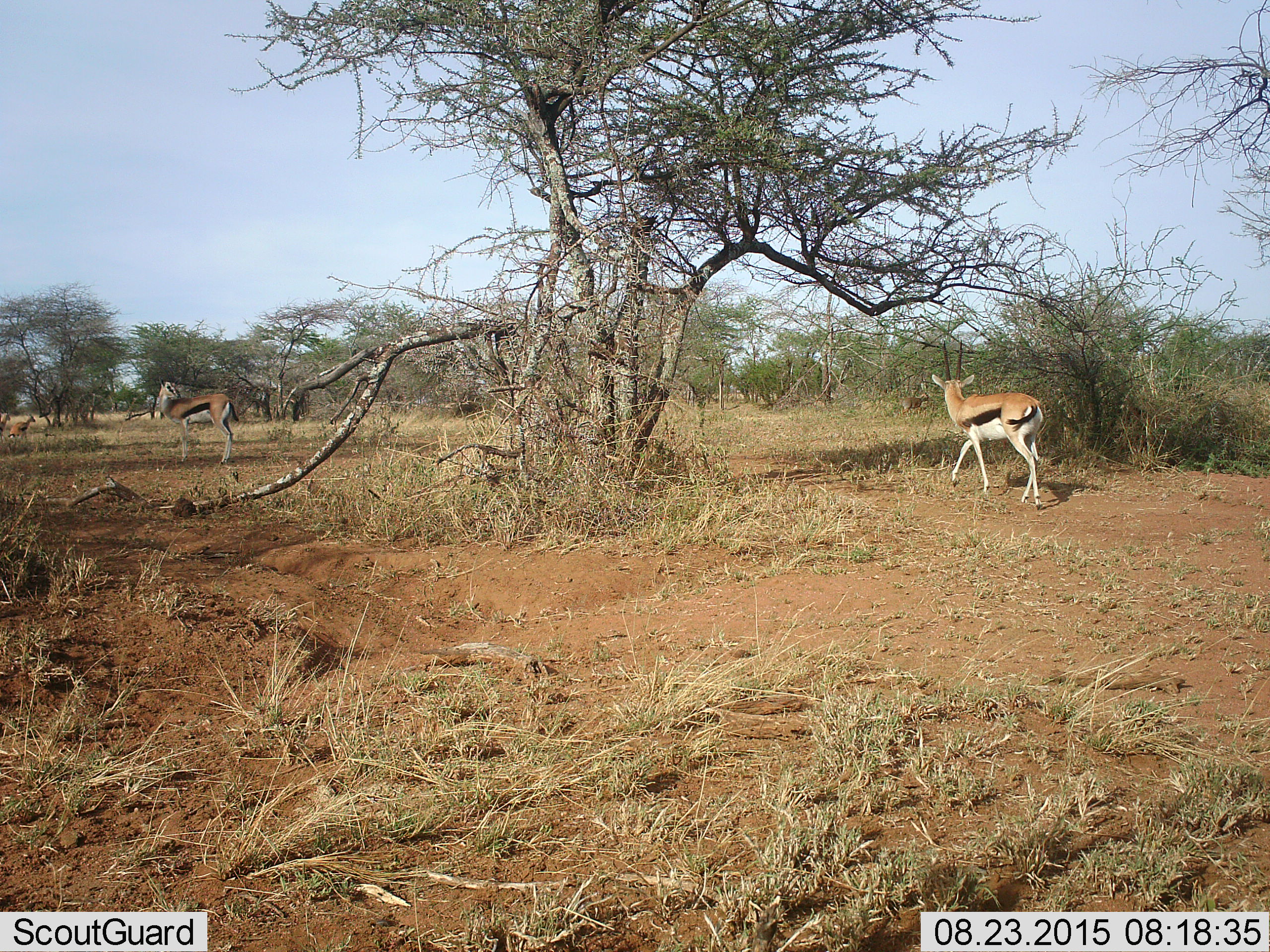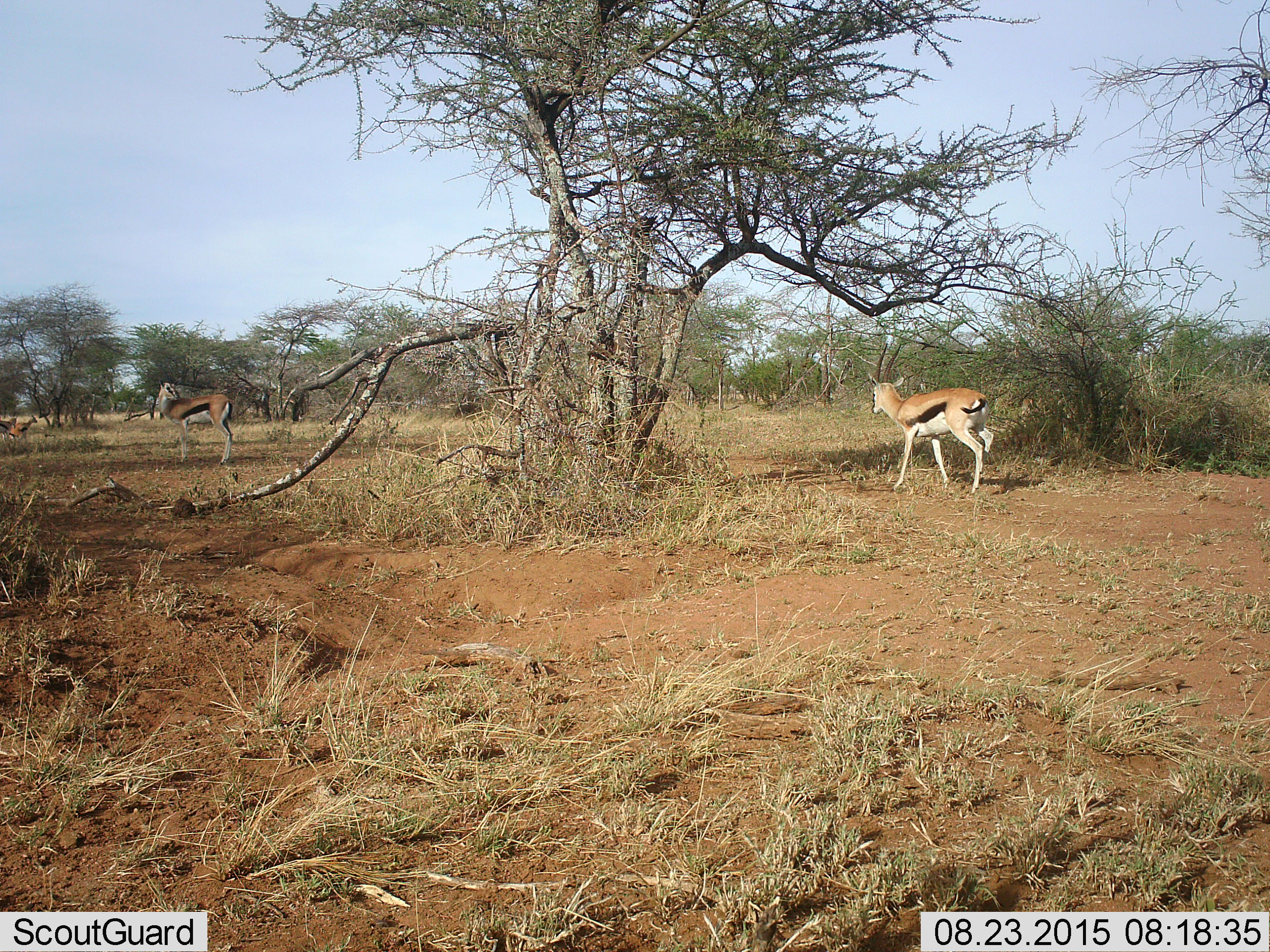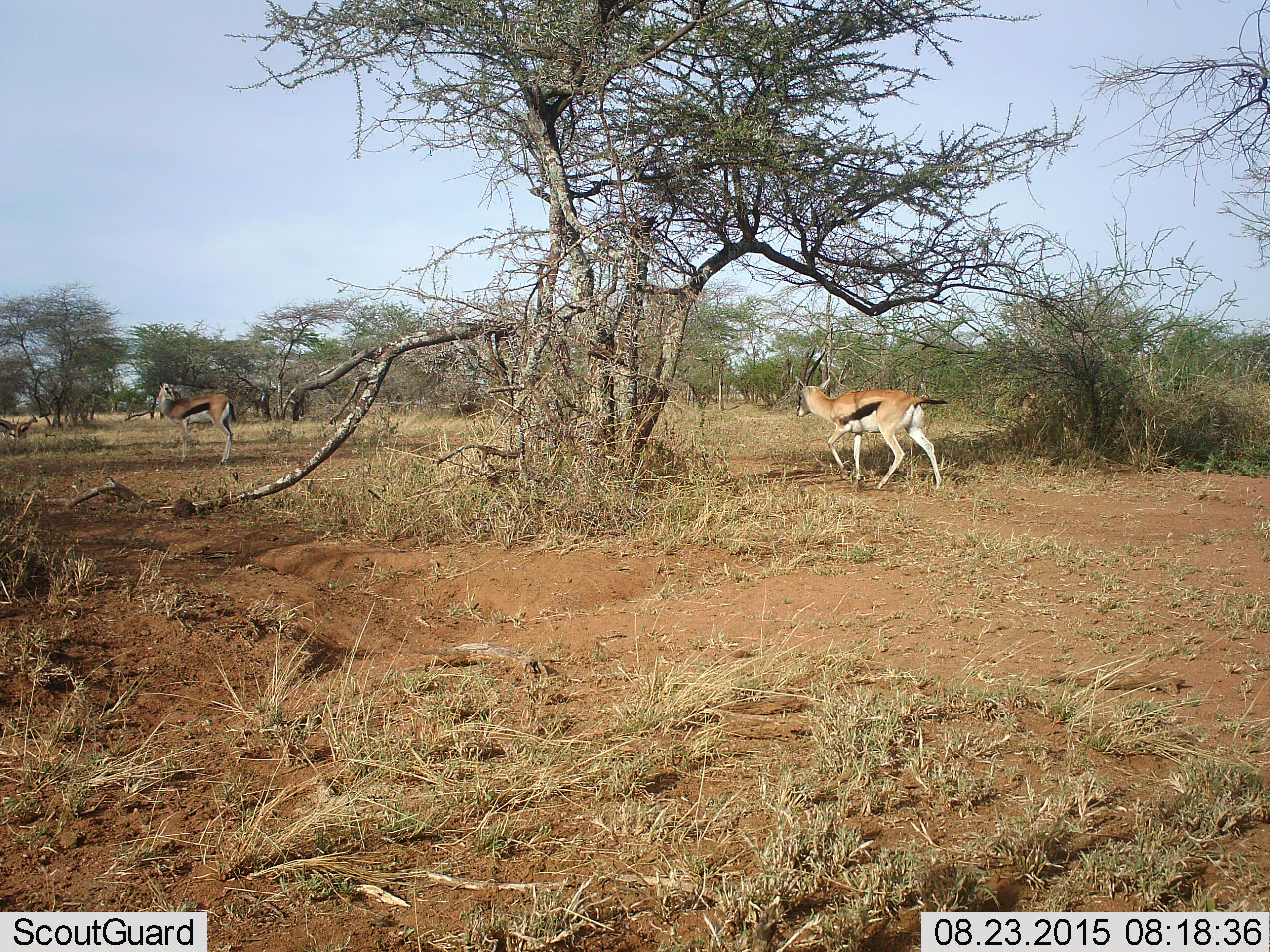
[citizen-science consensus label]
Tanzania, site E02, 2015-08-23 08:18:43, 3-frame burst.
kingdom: Animalia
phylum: Chordata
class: Mammalia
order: Artiodactyla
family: Bovidae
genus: Eudorcas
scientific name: Eudorcas thomsonii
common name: thomson's gazelle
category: gazellethomsons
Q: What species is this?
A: Gazellethomsons (thomson's gazelle) (Eudorcas thomsonii).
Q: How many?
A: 4.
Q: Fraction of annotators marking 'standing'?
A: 67%.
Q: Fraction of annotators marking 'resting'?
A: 0%.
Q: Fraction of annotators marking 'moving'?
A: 94%.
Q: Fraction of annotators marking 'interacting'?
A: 0%.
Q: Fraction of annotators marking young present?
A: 11%.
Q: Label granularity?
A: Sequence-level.